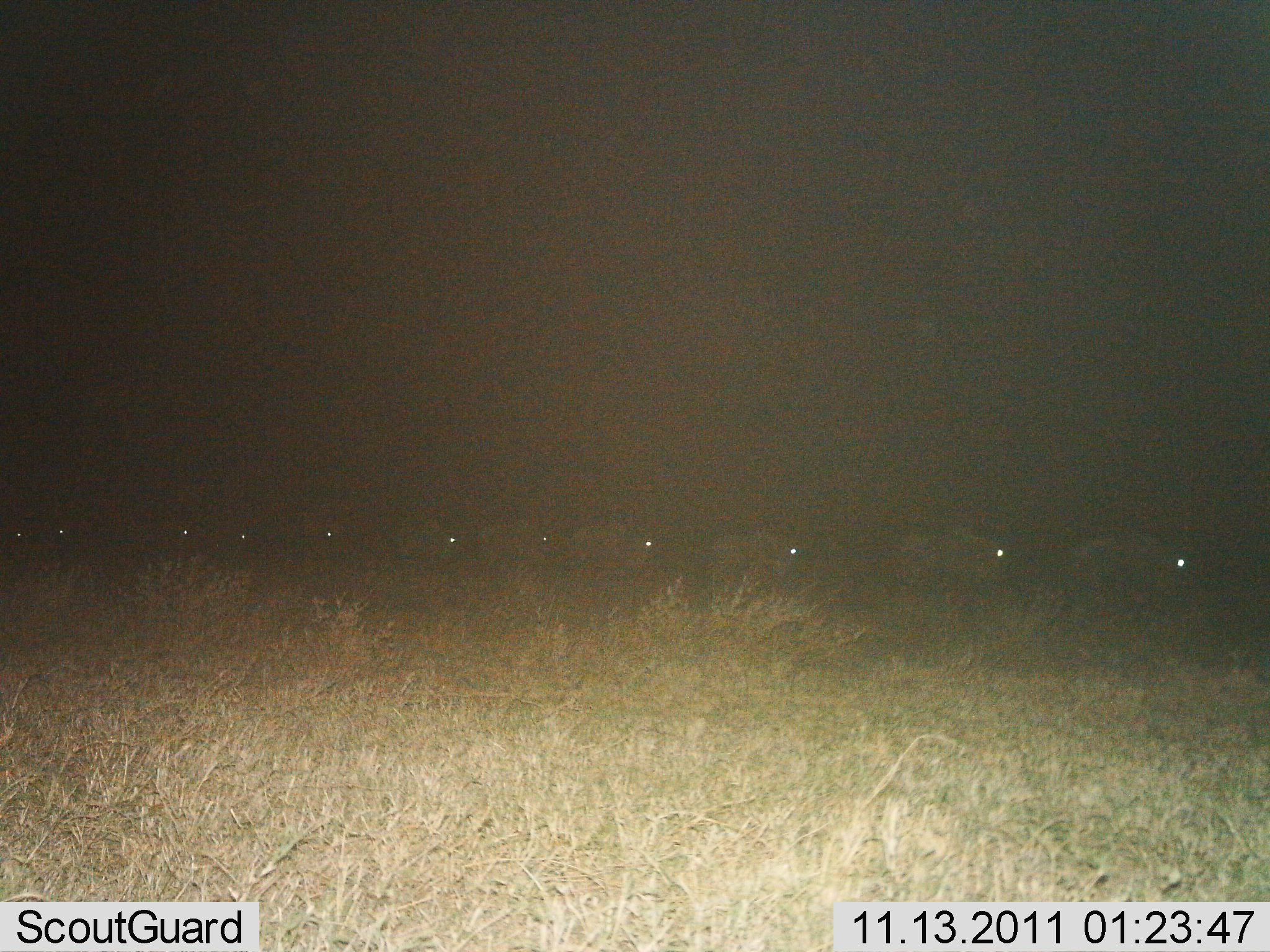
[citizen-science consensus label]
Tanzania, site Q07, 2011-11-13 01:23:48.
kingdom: Animalia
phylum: Chordata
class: Mammalia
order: Artiodactyla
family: Bovidae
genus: Connochaetes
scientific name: Connochaetes taurinus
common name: blue wildebeest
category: wildebeest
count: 11-50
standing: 14%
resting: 0%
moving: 93%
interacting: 0%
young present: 0%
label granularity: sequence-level